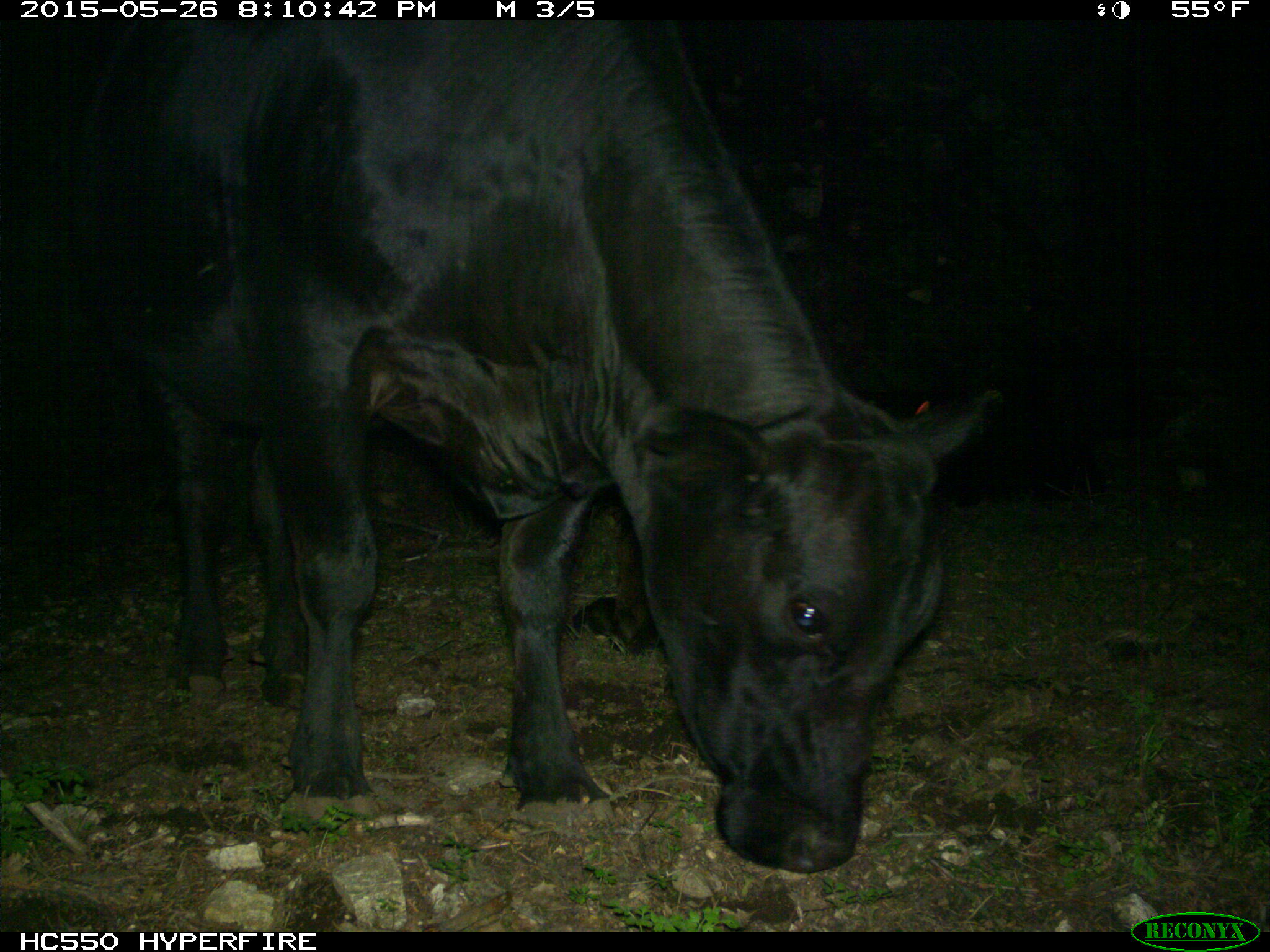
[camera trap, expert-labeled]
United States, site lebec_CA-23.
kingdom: Animalia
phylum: Chordata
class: Mammalia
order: Artiodactyla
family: Bovidae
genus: Bos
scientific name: Bos taurus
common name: domestic cow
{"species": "Bos taurus (domestic cow)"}